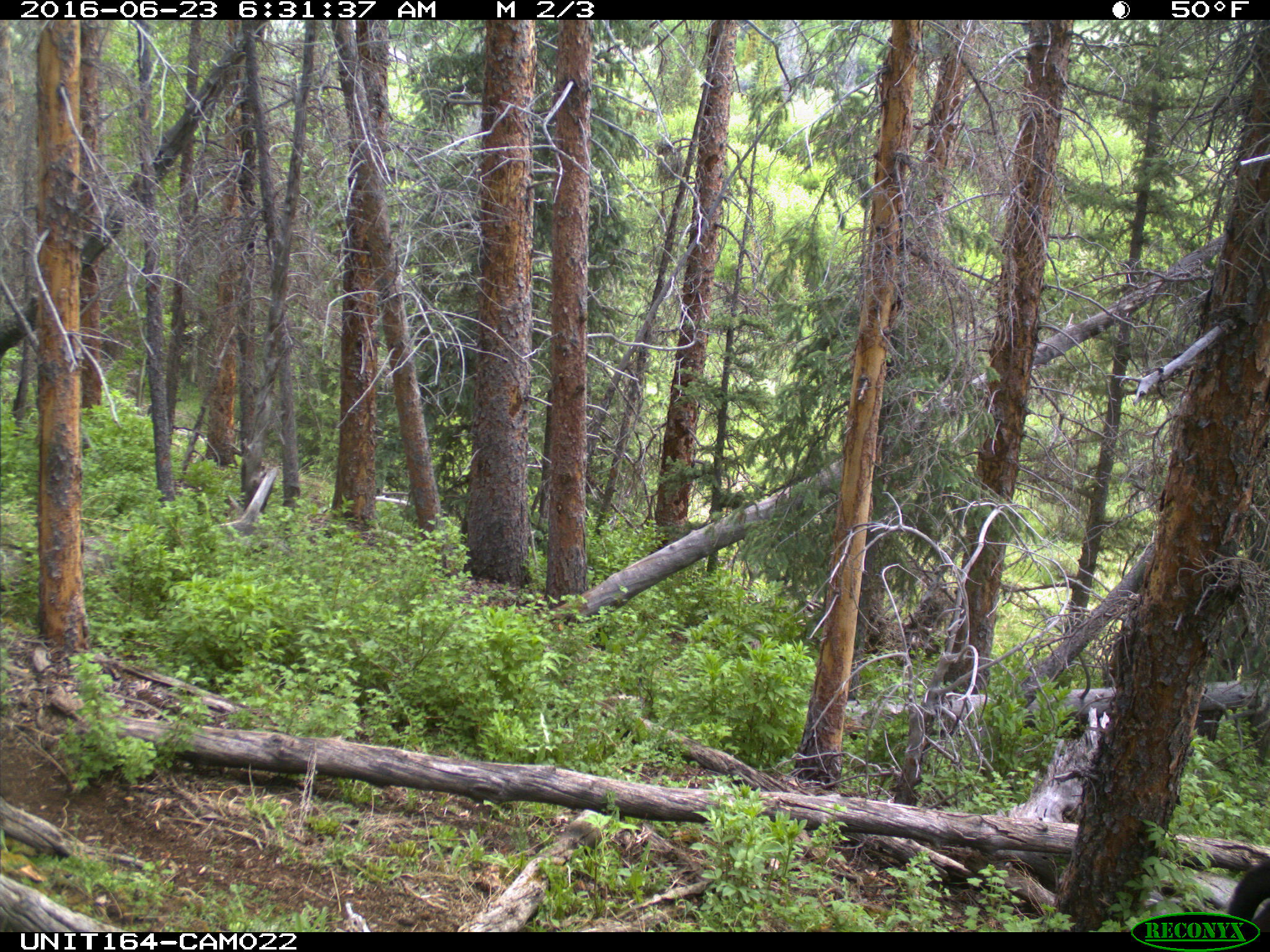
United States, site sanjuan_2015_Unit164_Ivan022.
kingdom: Animalia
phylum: Chordata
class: Mammalia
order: Artiodactyla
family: Bovidae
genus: Bos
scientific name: Bos taurus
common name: domestic cow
Bos taurus (domestic cow).